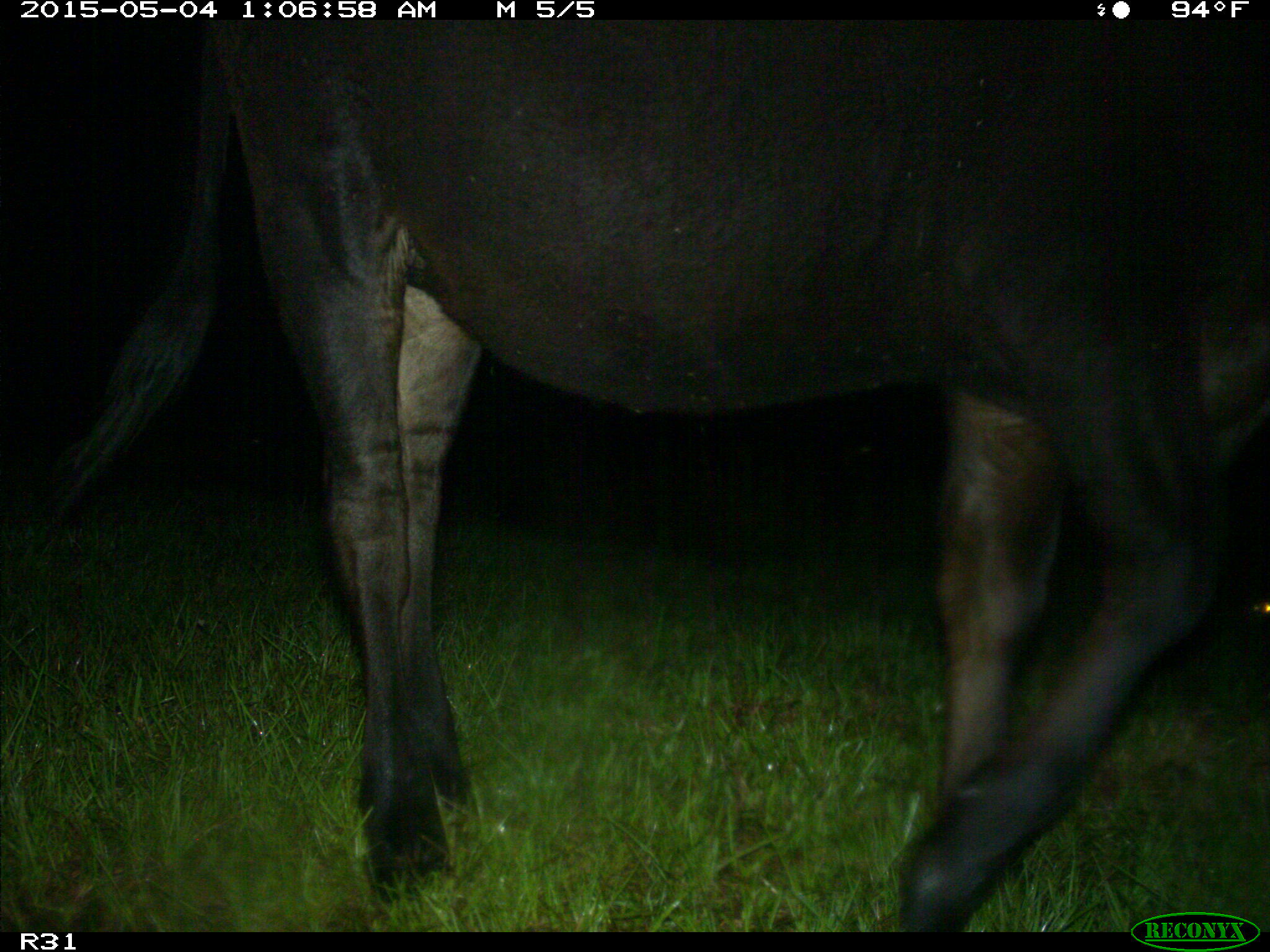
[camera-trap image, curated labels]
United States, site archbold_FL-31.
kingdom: Animalia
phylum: Chordata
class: Mammalia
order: Artiodactyla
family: Bovidae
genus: Bos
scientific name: Bos taurus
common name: domestic cow